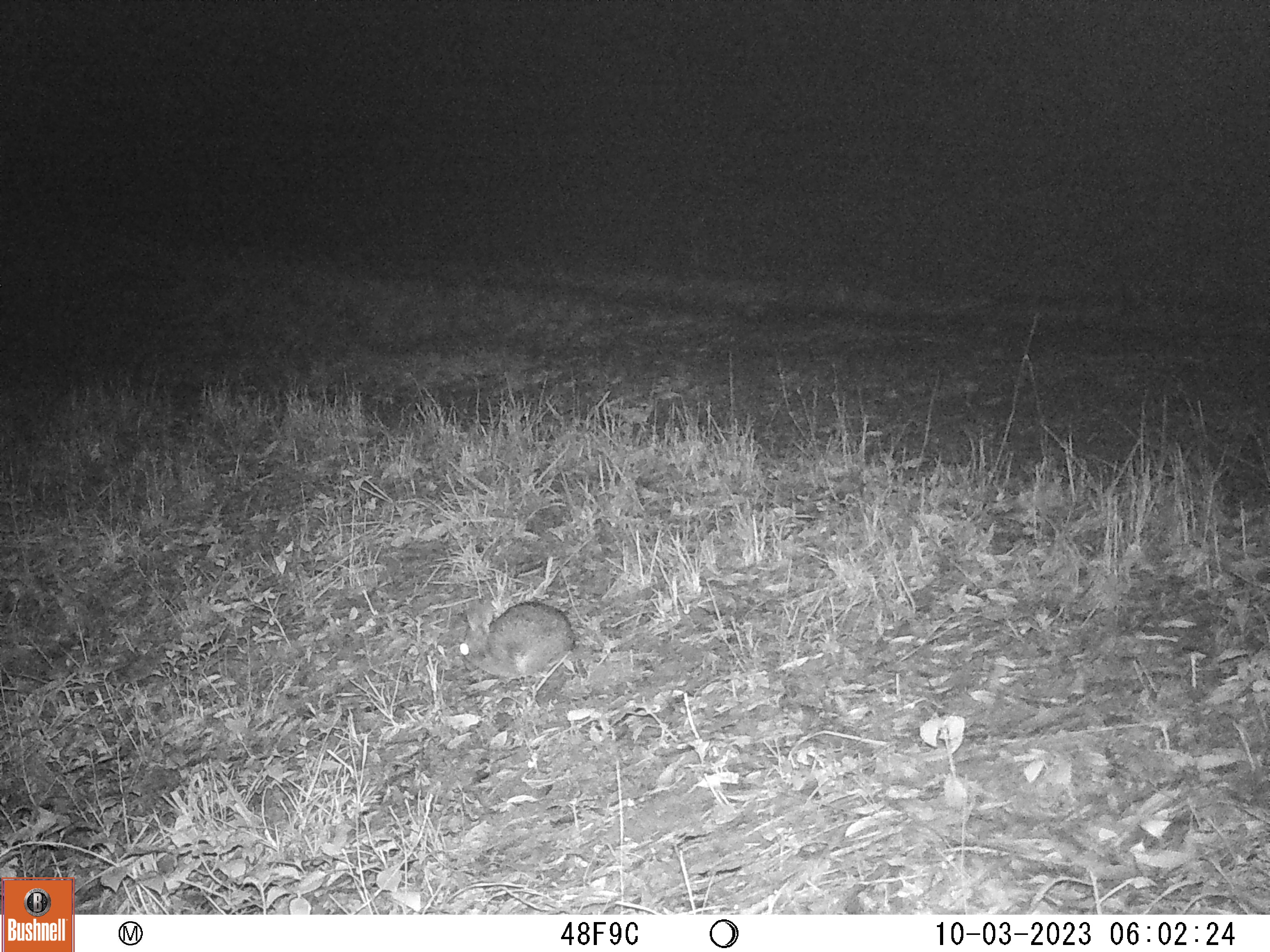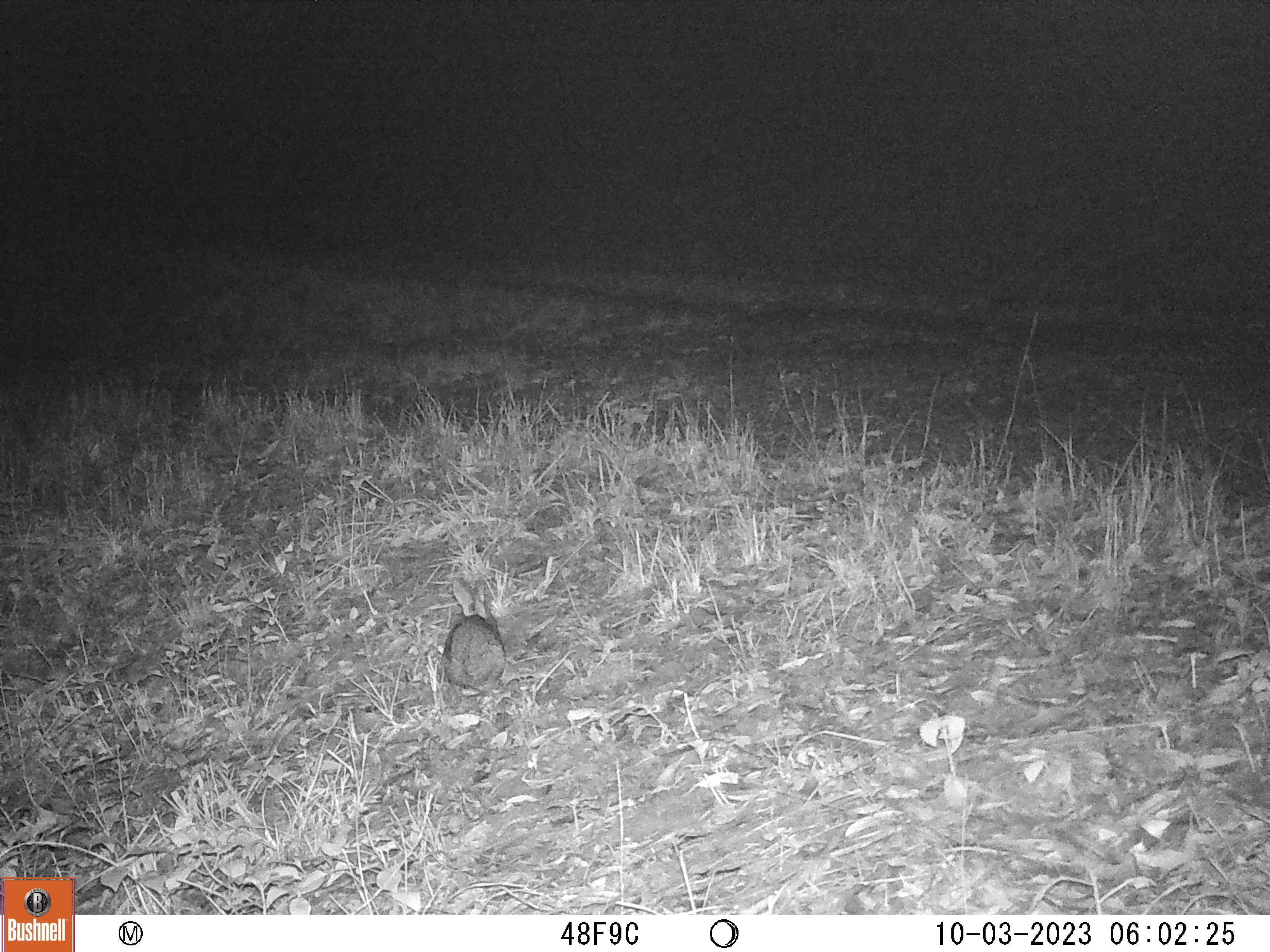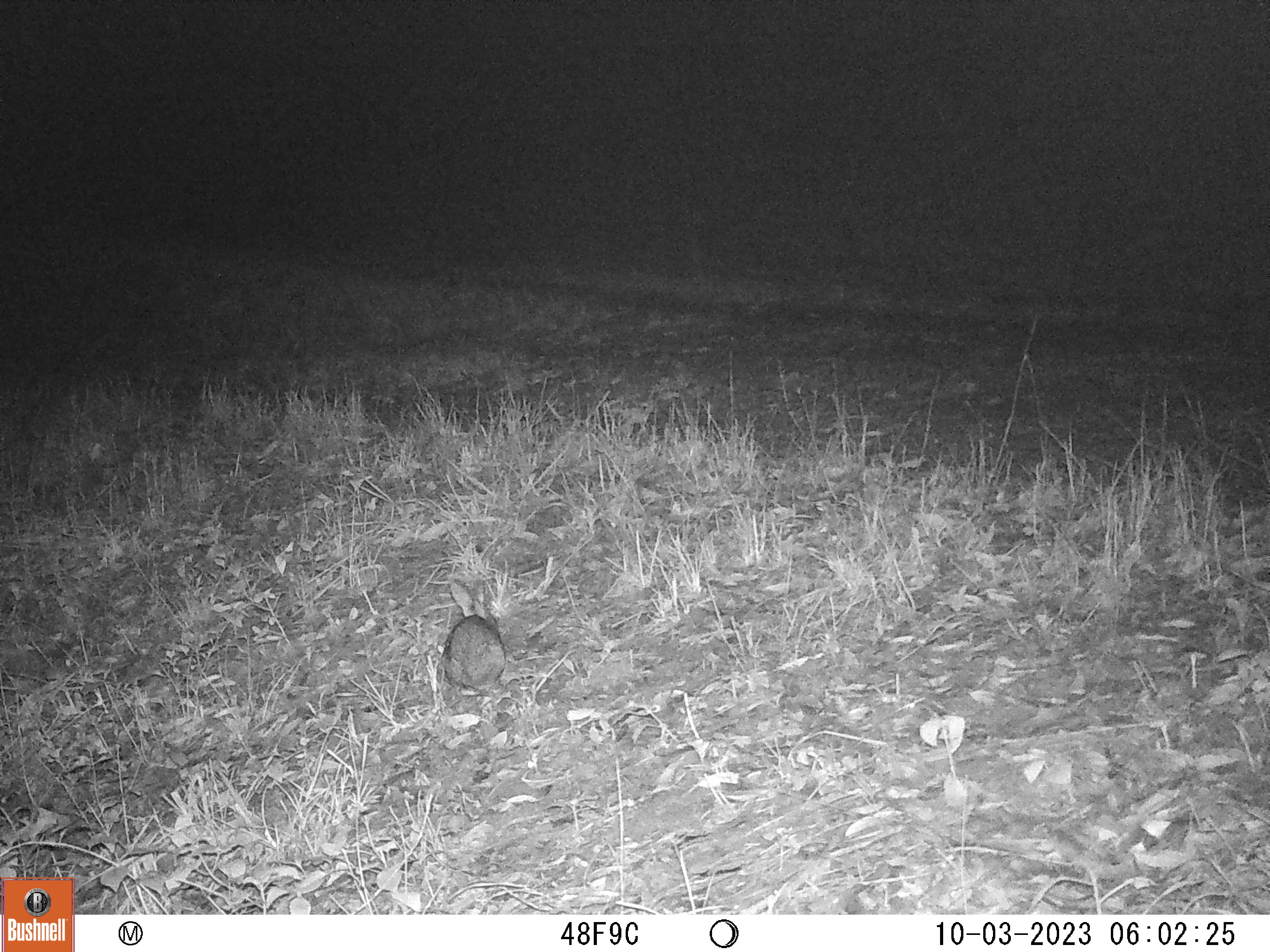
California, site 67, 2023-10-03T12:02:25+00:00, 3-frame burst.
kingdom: Animalia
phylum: Chordata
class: Mammalia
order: Lagomorpha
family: Leporidae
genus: Sylvilagus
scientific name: Sylvilagus bachmani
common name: brush rabbit